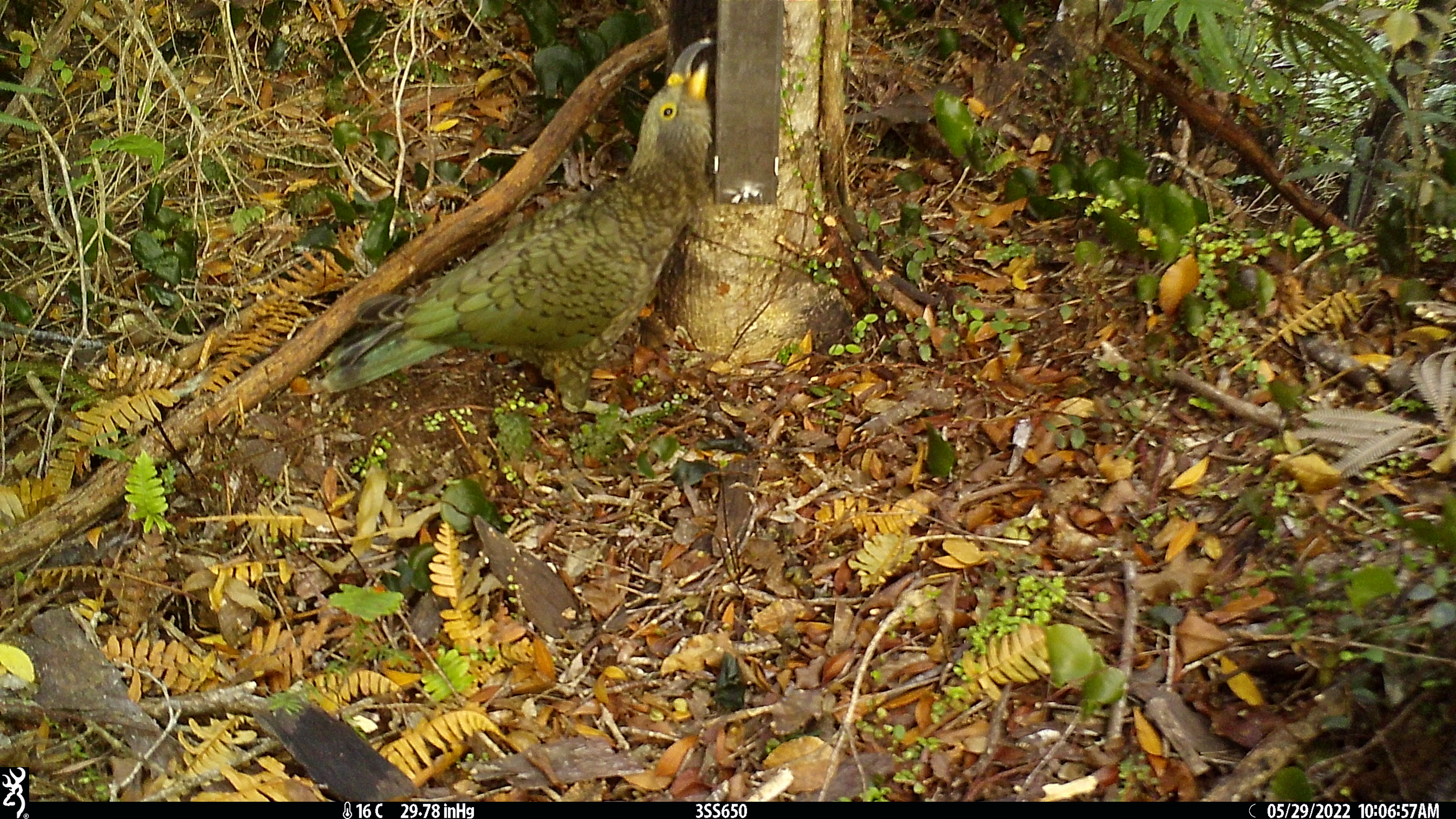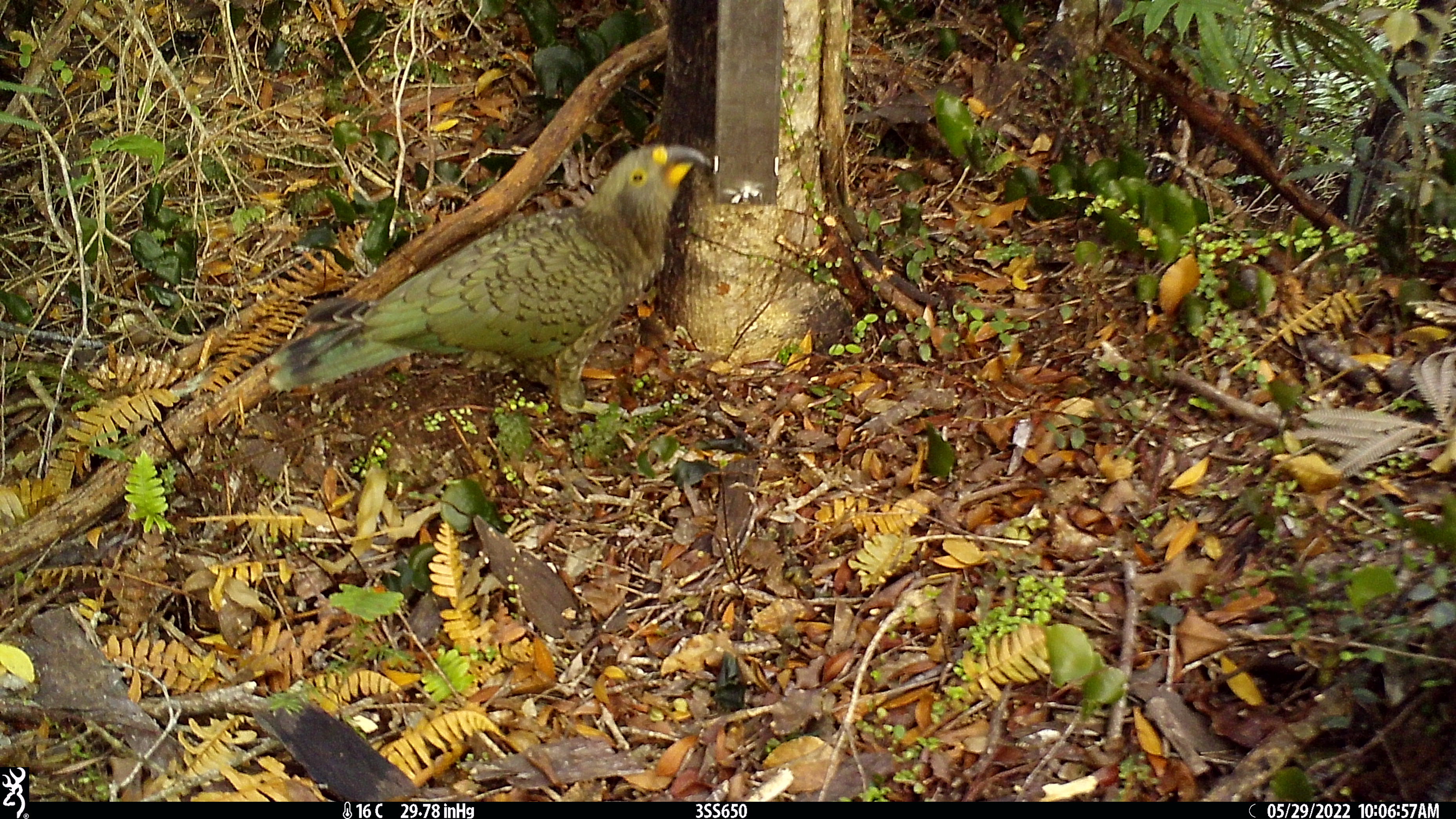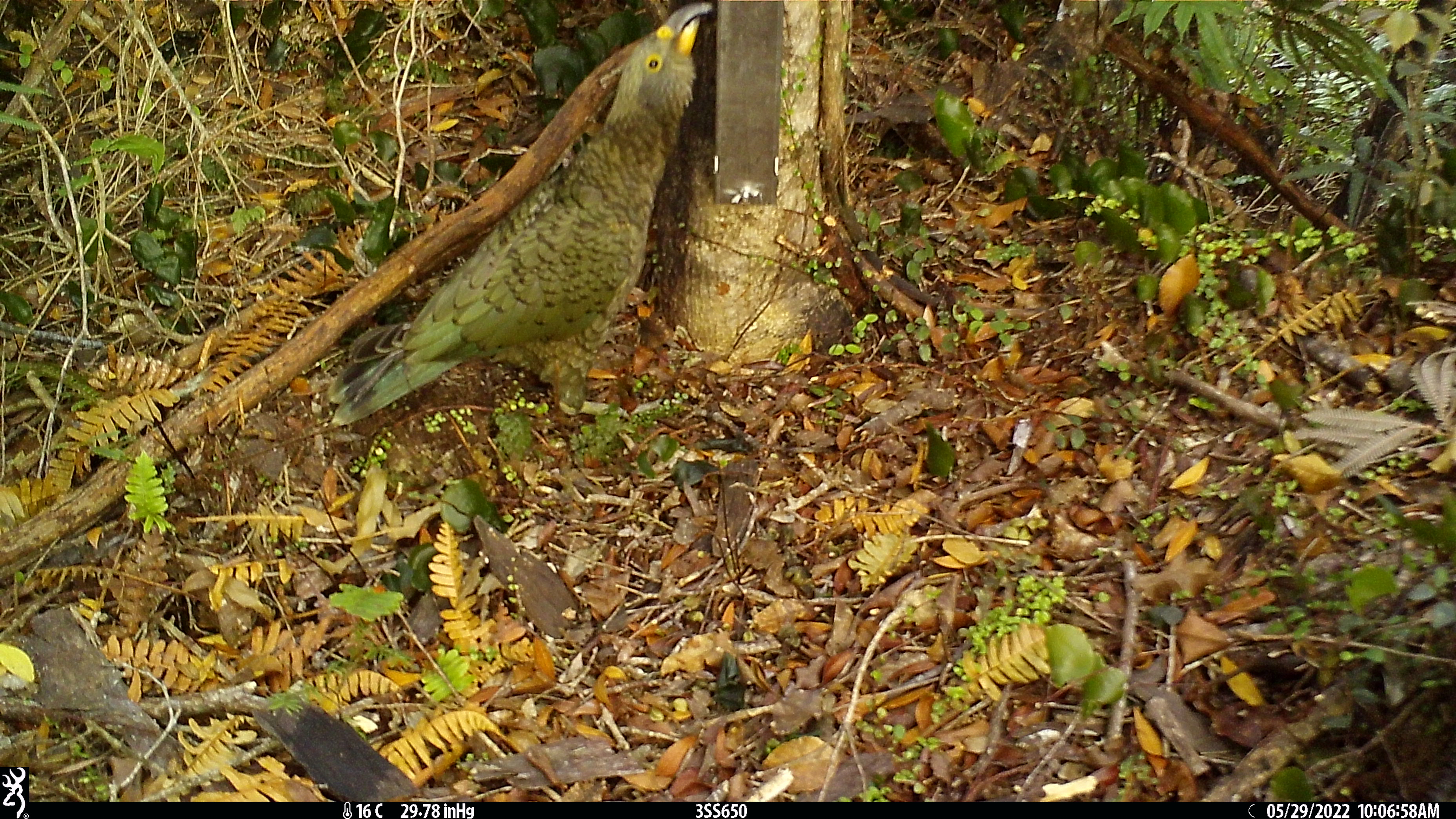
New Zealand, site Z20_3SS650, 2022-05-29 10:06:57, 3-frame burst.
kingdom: Animalia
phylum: Chordata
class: Aves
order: Psittaciformes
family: Strigopidae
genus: Nestor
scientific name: Nestor notabilis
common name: kea